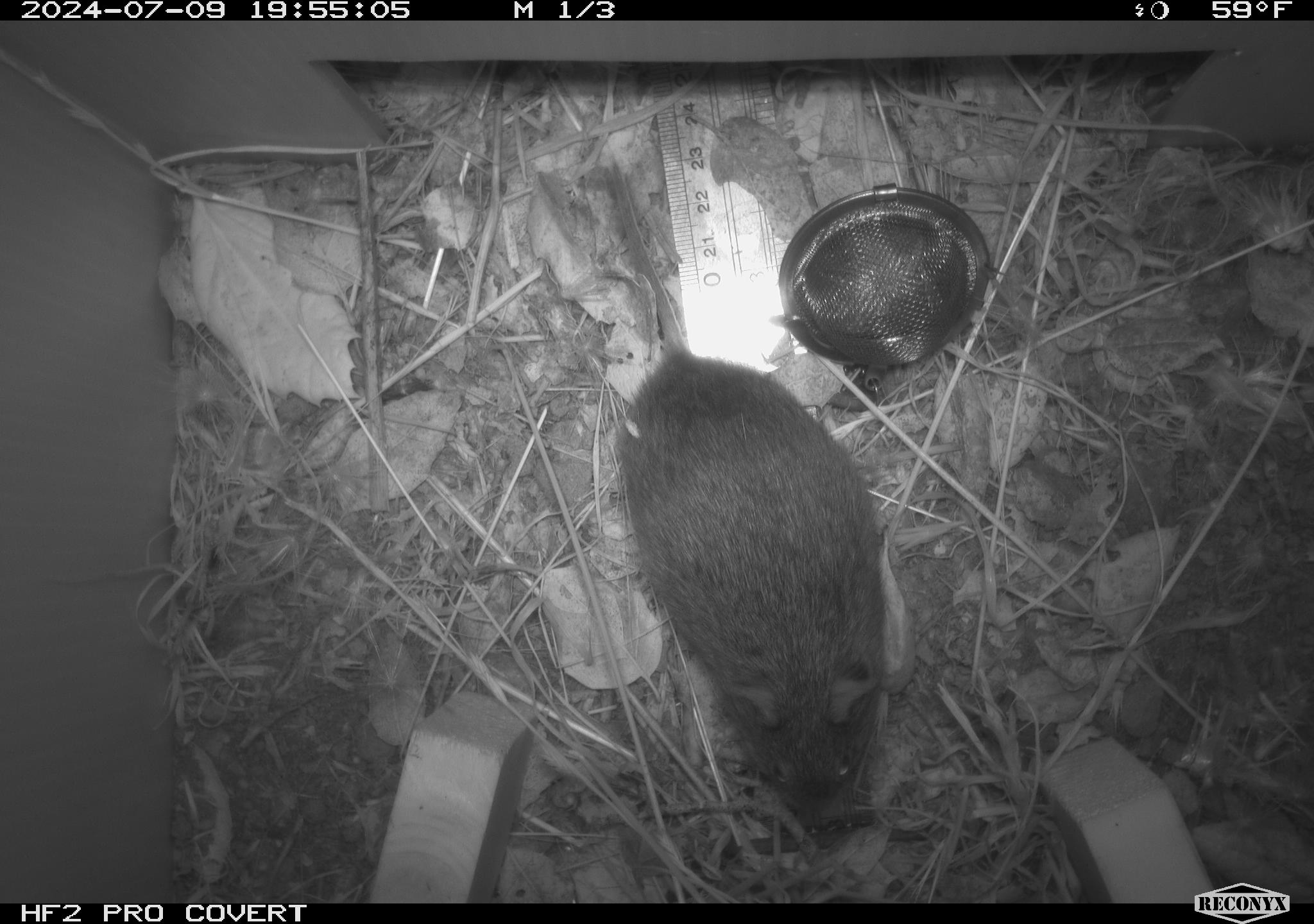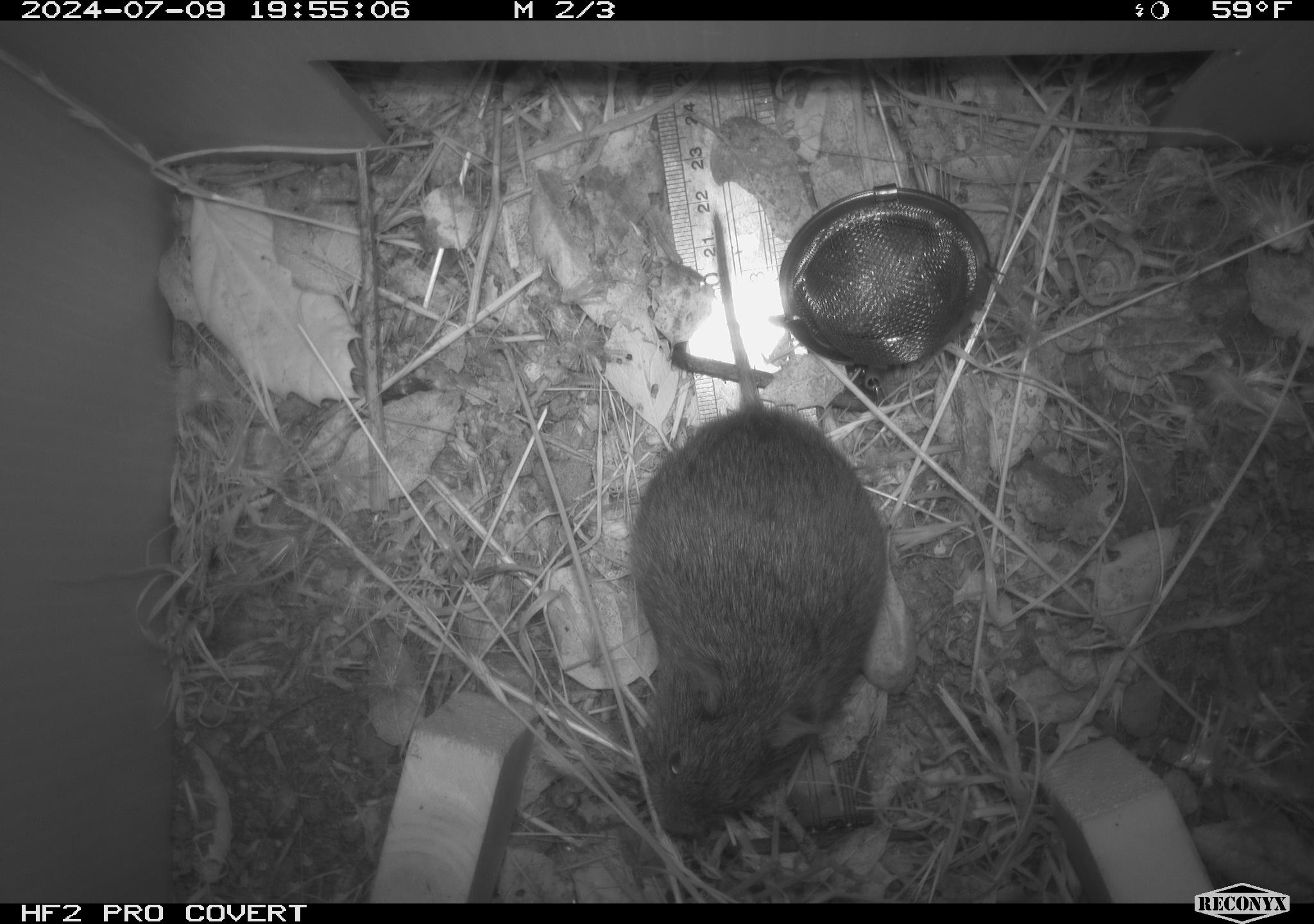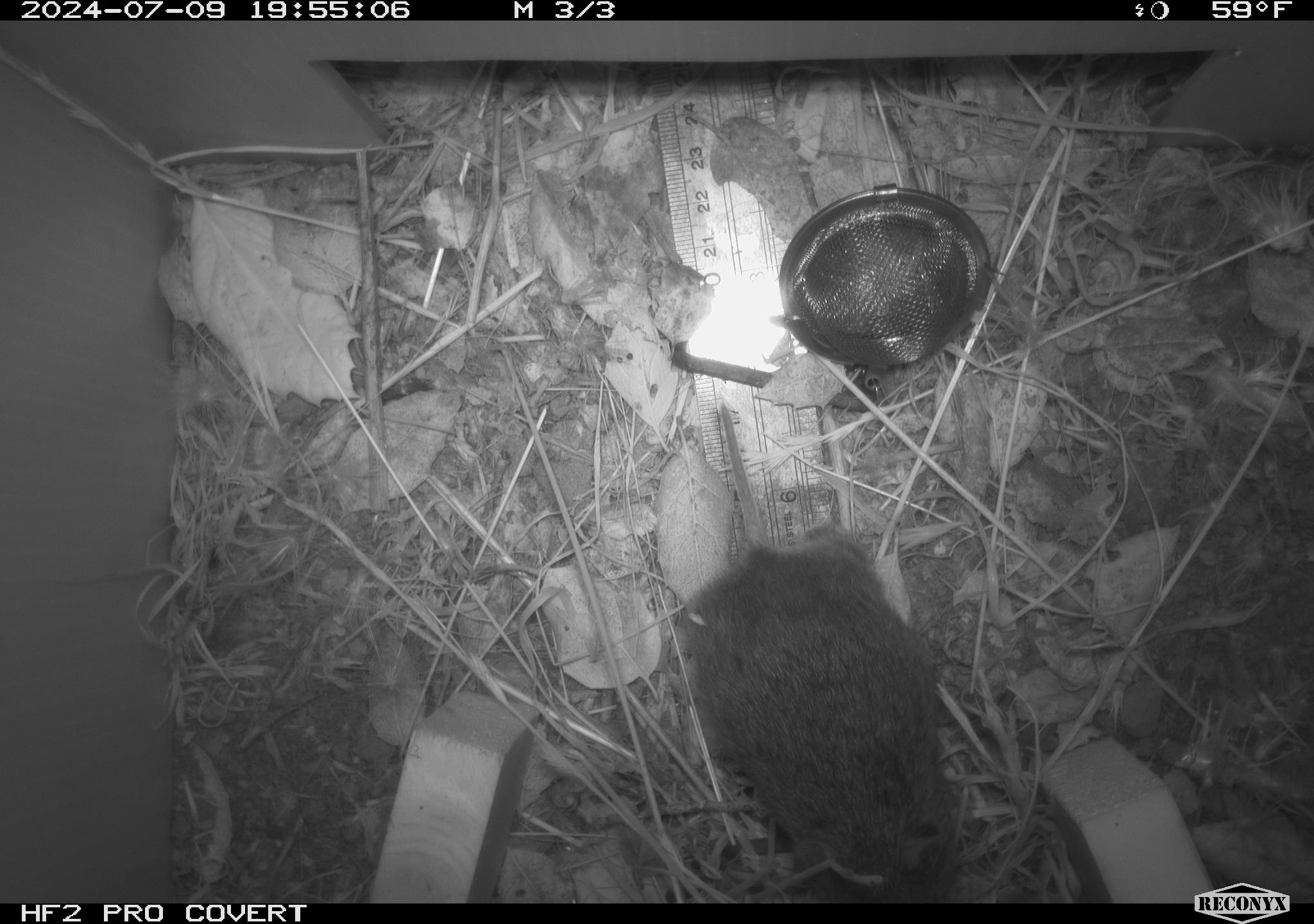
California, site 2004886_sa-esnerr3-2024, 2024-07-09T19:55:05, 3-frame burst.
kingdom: Animalia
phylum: Chordata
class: Mammalia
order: Rodentia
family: Cricetidae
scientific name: Cricetidae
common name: hamsters, voles, lemmings, and allies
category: cricetidae family